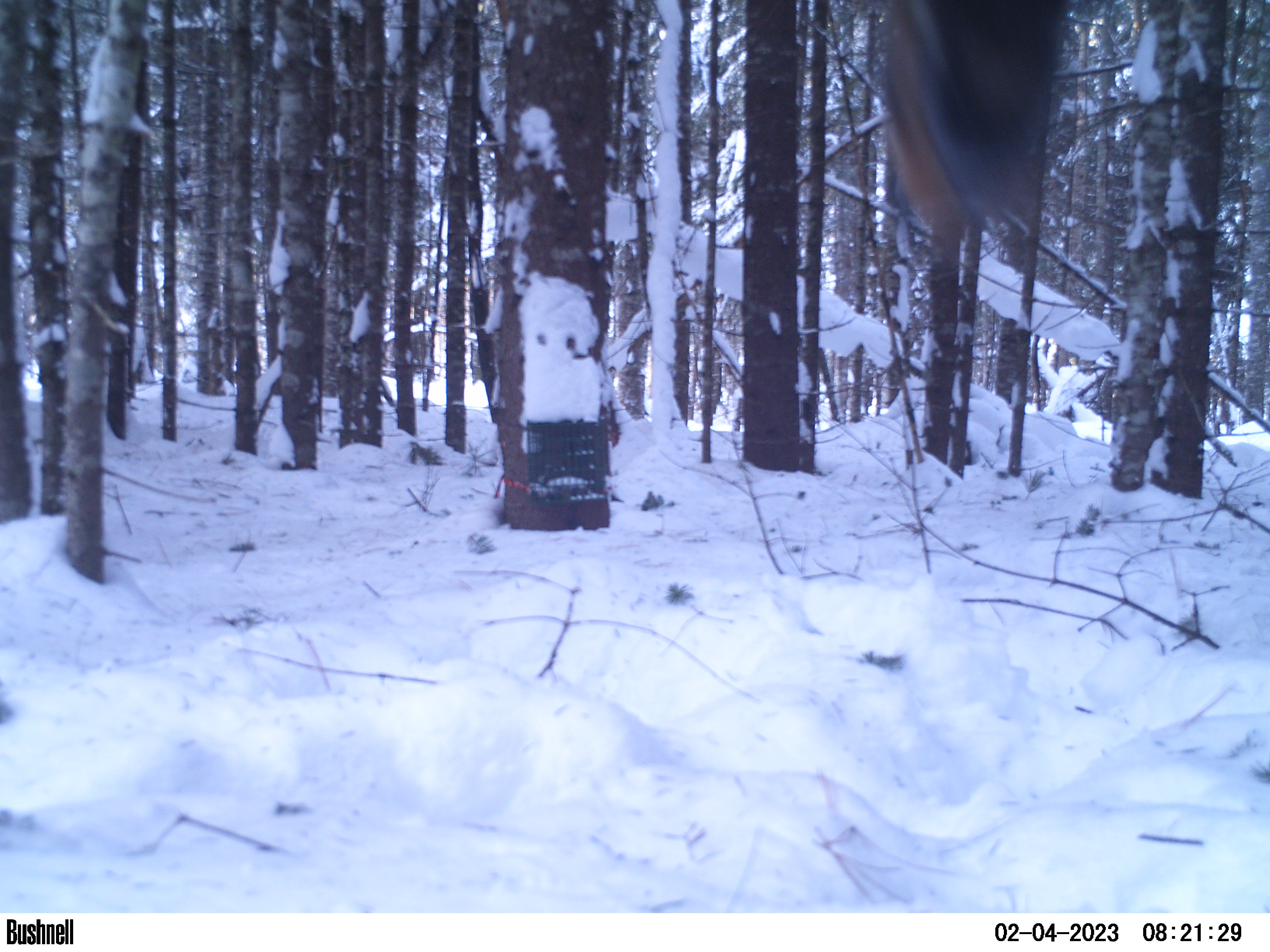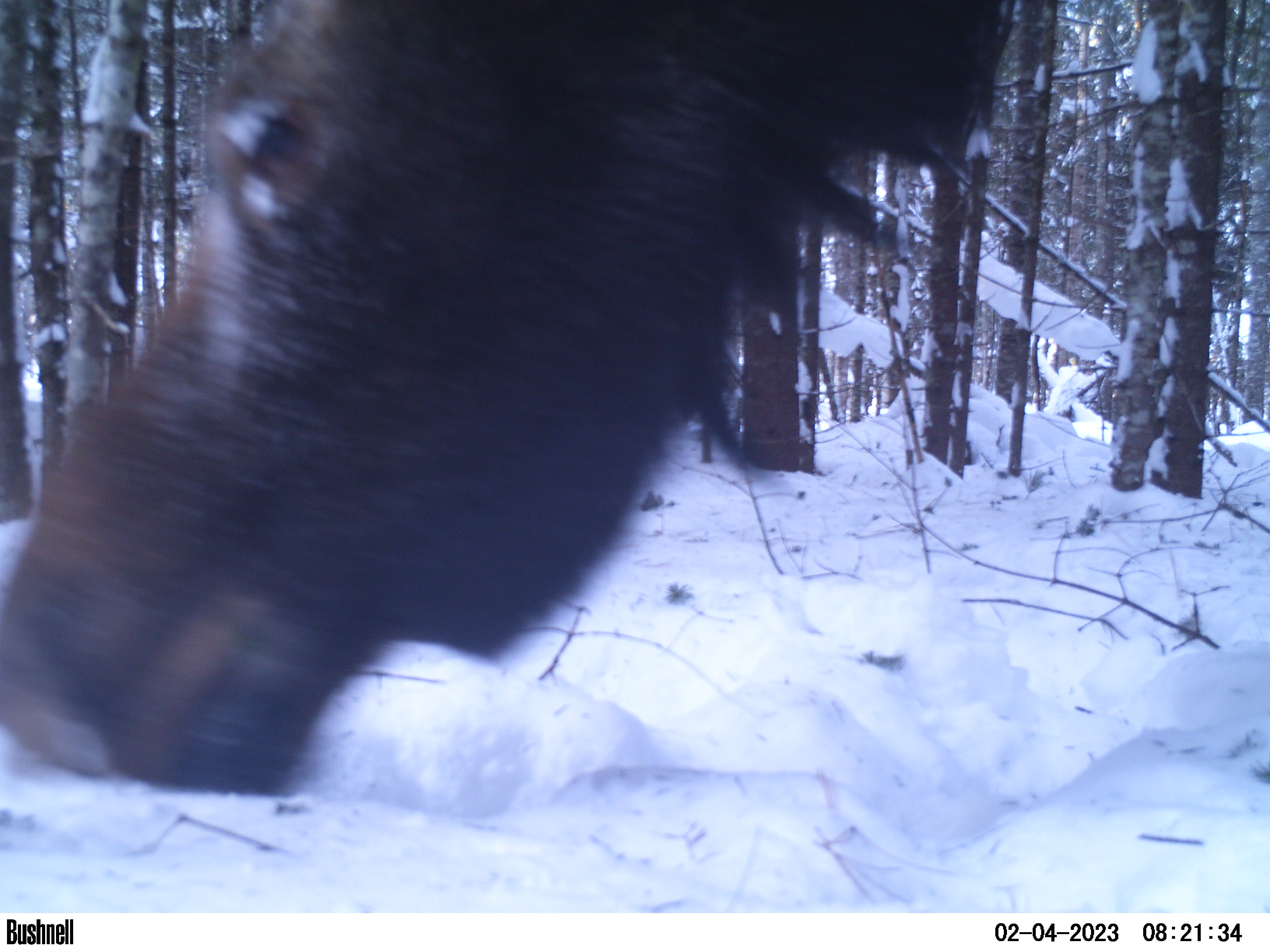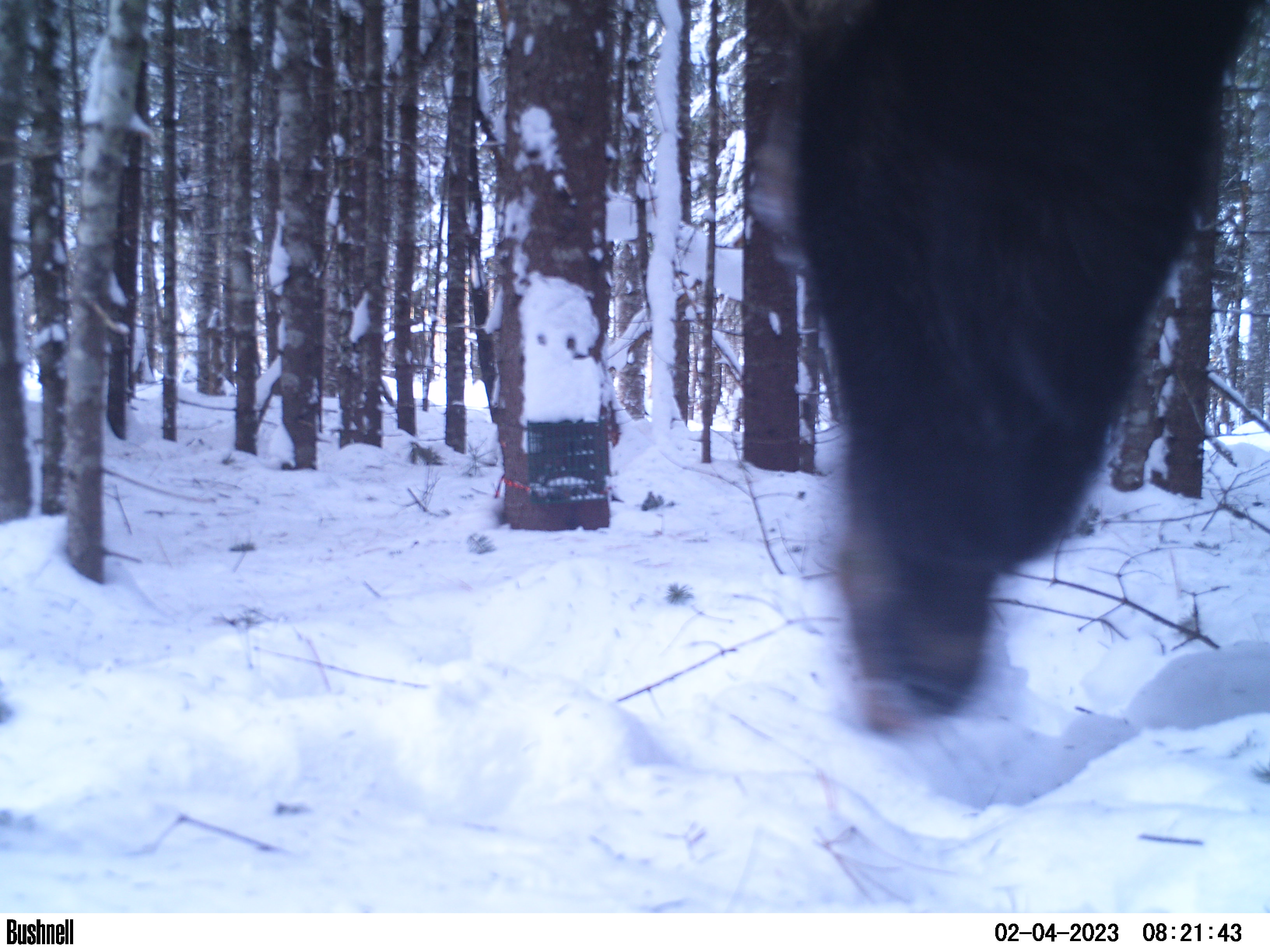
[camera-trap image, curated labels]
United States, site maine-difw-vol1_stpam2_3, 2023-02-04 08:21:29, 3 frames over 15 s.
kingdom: Animalia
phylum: Chordata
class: Mammalia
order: Artiodactyla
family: Cervidae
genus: Alces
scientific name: Alces alces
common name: moose